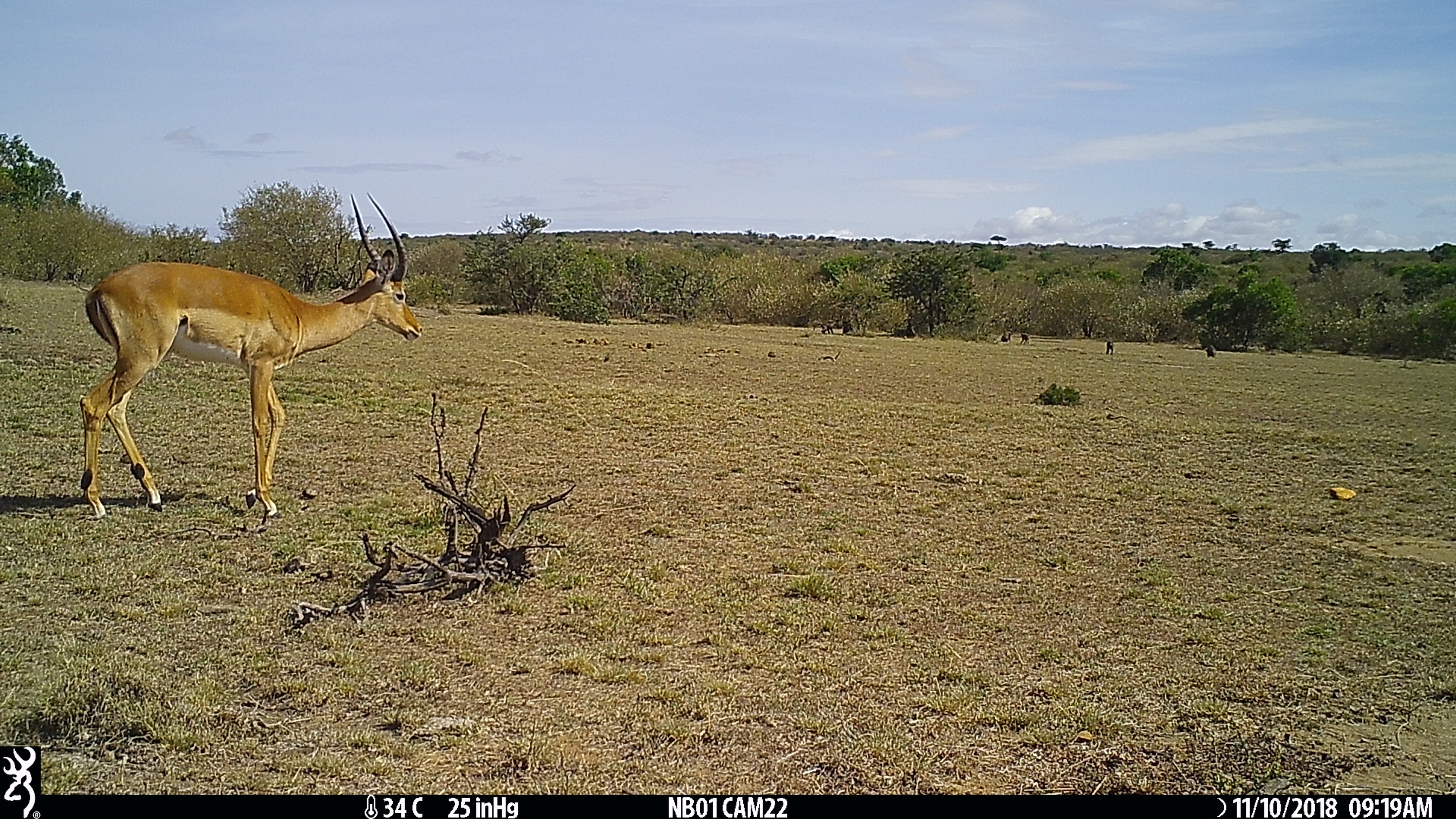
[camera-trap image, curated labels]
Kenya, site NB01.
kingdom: Animalia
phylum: Chordata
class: Mammalia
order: Artiodactyla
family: Bovidae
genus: Aepyceros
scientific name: Aepyceros melampus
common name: impala